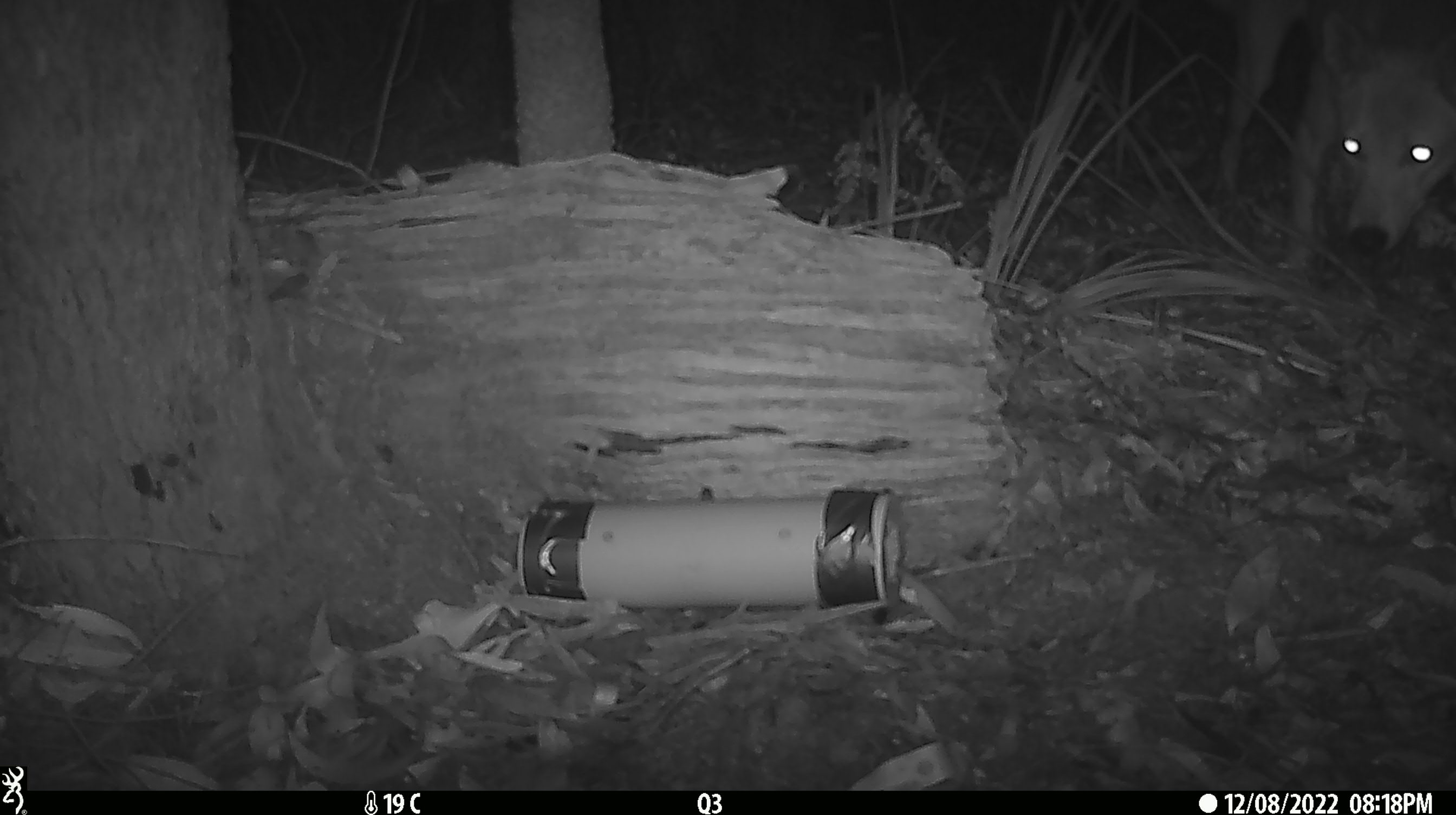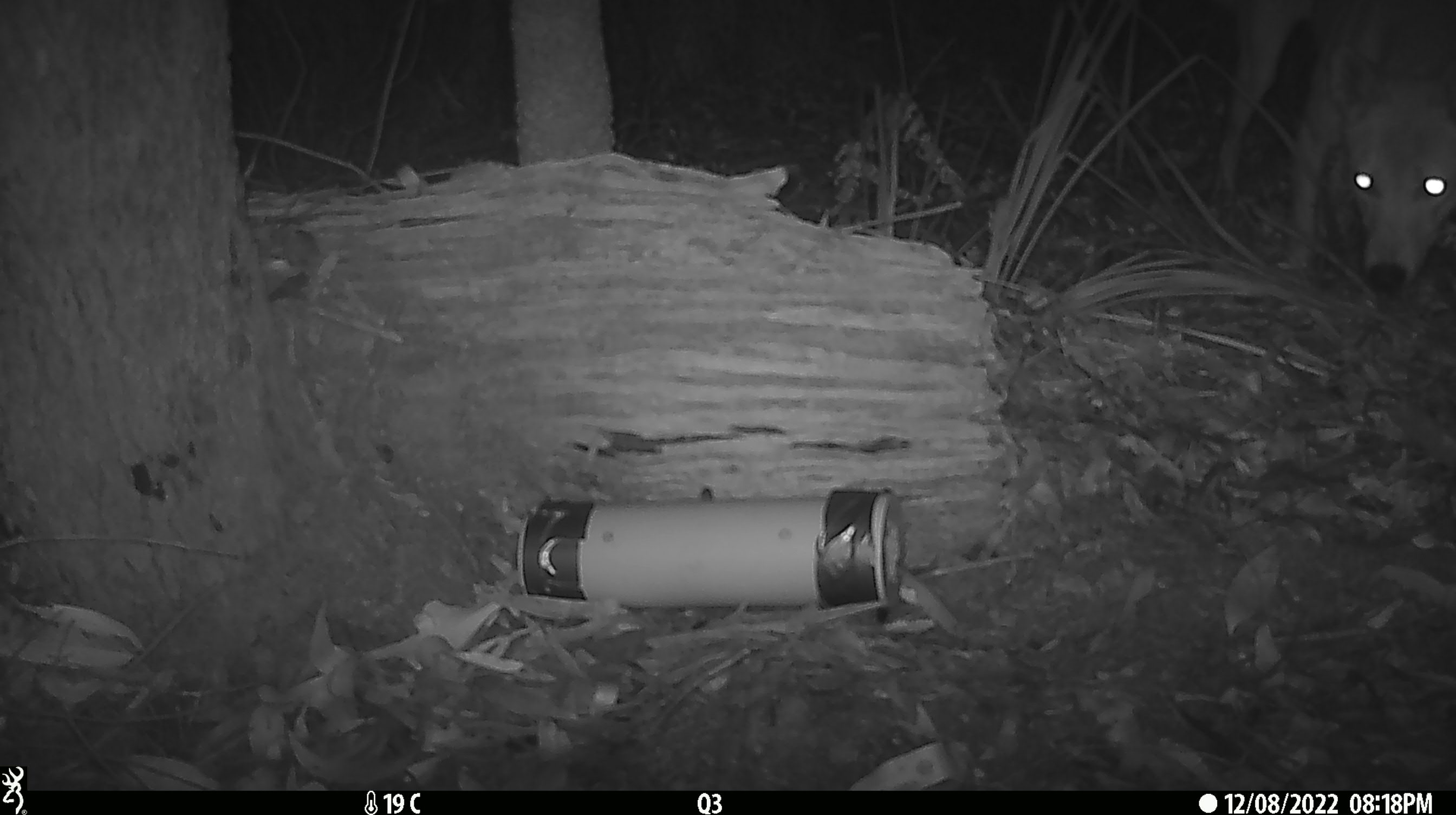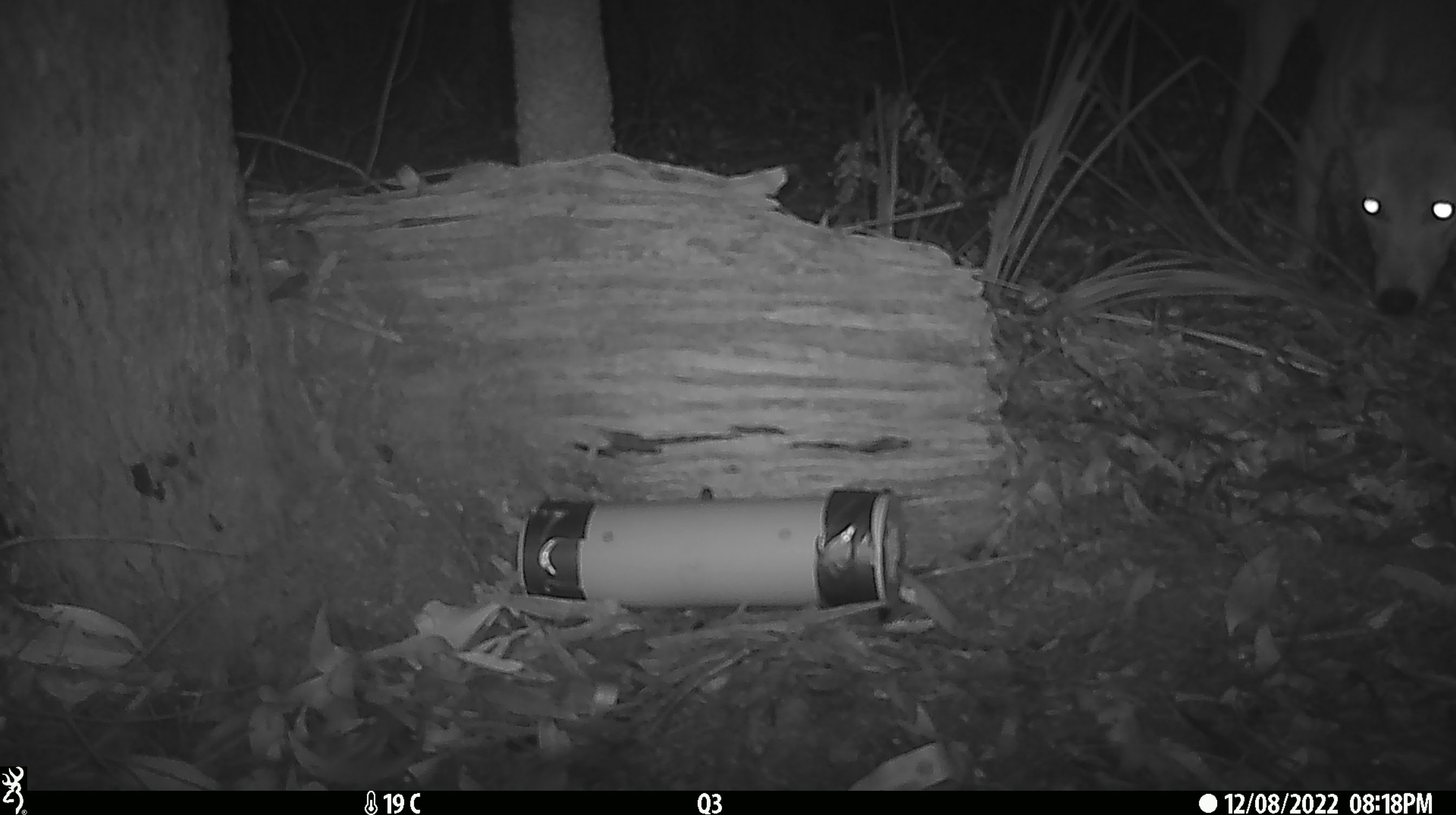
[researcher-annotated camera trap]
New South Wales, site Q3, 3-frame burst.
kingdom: Animalia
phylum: Chordata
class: Mammalia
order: Carnivora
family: Canidae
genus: Canis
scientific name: Canis familiaris dingo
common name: dingo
Dingo (Canis familiaris dingo).